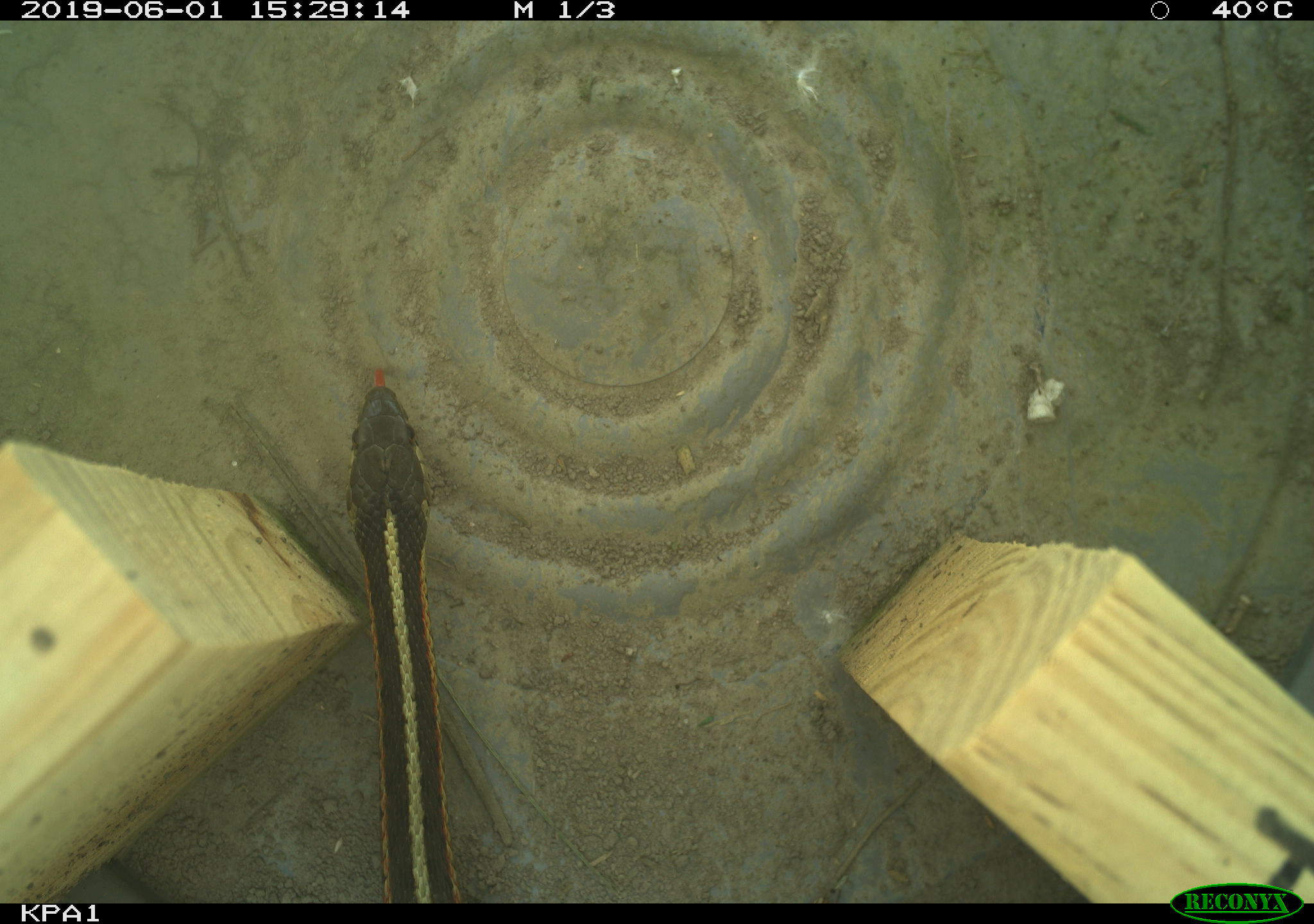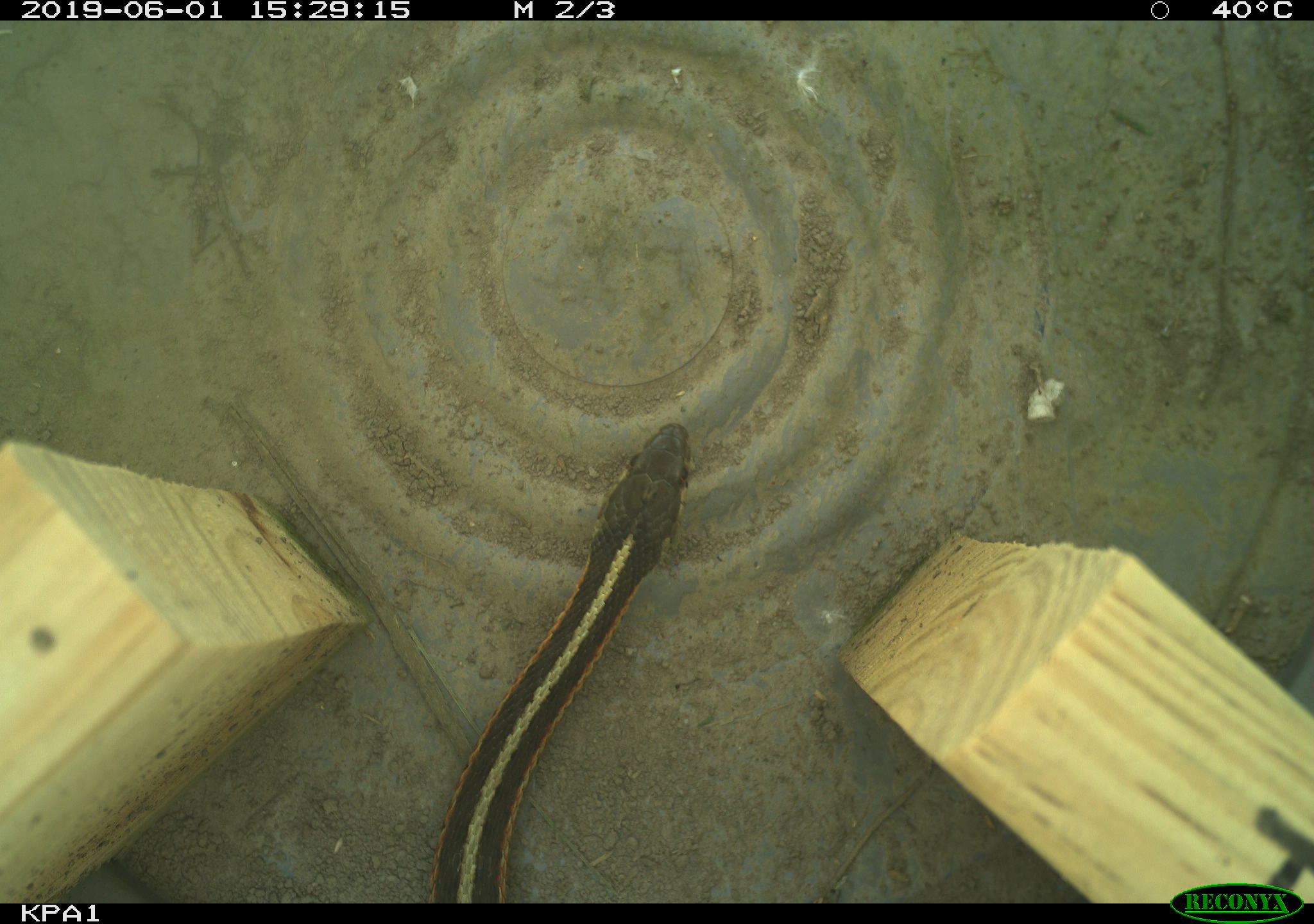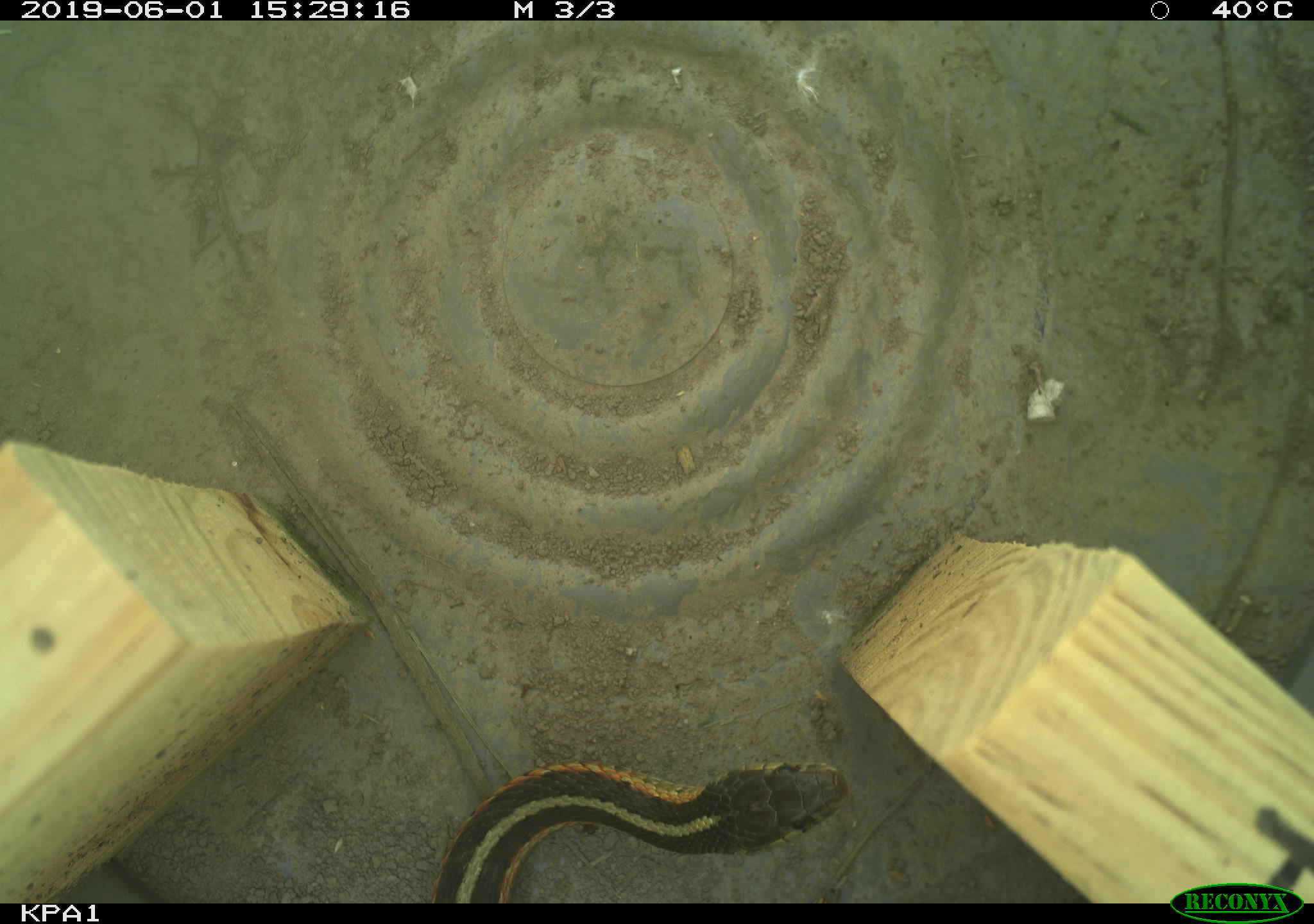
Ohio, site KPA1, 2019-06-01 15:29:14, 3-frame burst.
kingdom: Animalia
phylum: Chordata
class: Reptilia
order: Squamata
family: Colubridae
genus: Thamnophis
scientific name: Thamnophis sirtalis sirtalis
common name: eastern gartersnake